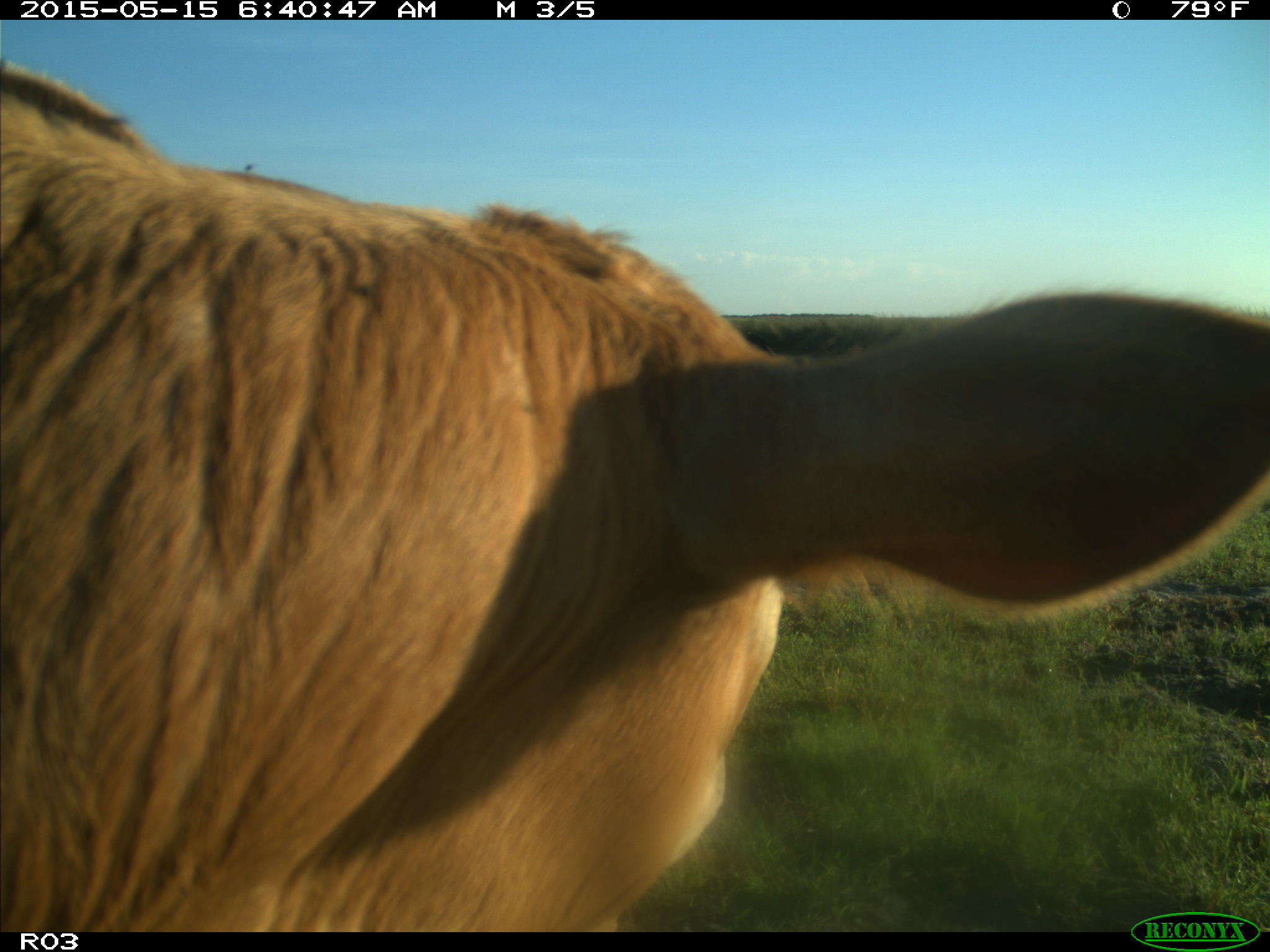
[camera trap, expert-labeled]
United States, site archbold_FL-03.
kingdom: Animalia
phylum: Chordata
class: Mammalia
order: Artiodactyla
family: Bovidae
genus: Bos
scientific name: Bos taurus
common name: domestic cow